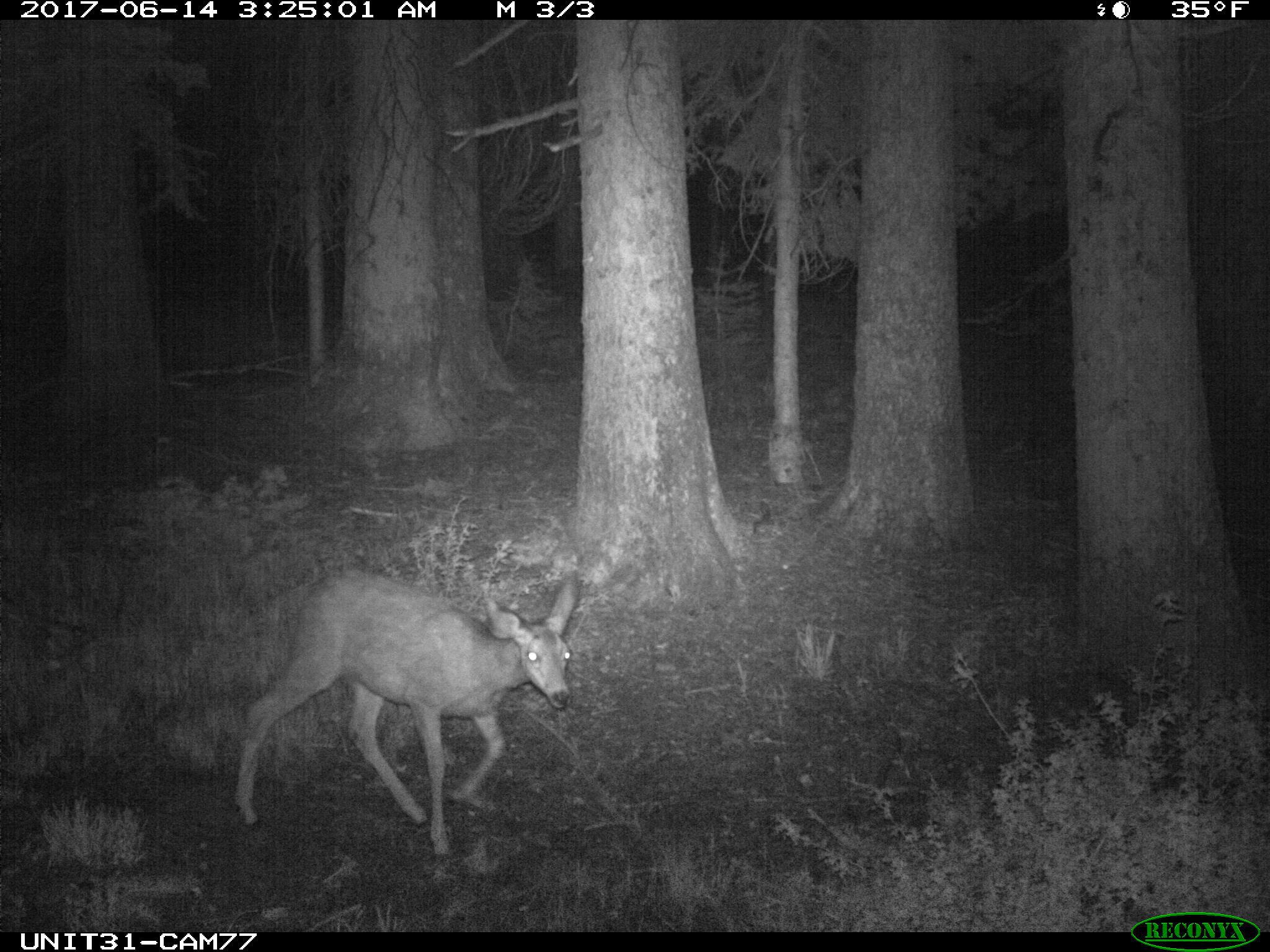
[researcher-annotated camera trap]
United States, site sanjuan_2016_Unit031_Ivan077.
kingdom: Animalia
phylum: Chordata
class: Mammalia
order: Artiodactyla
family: Cervidae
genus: Odocoileus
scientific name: Odocoileus hemionus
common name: mule deer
Odocoileus hemionus (mule deer).